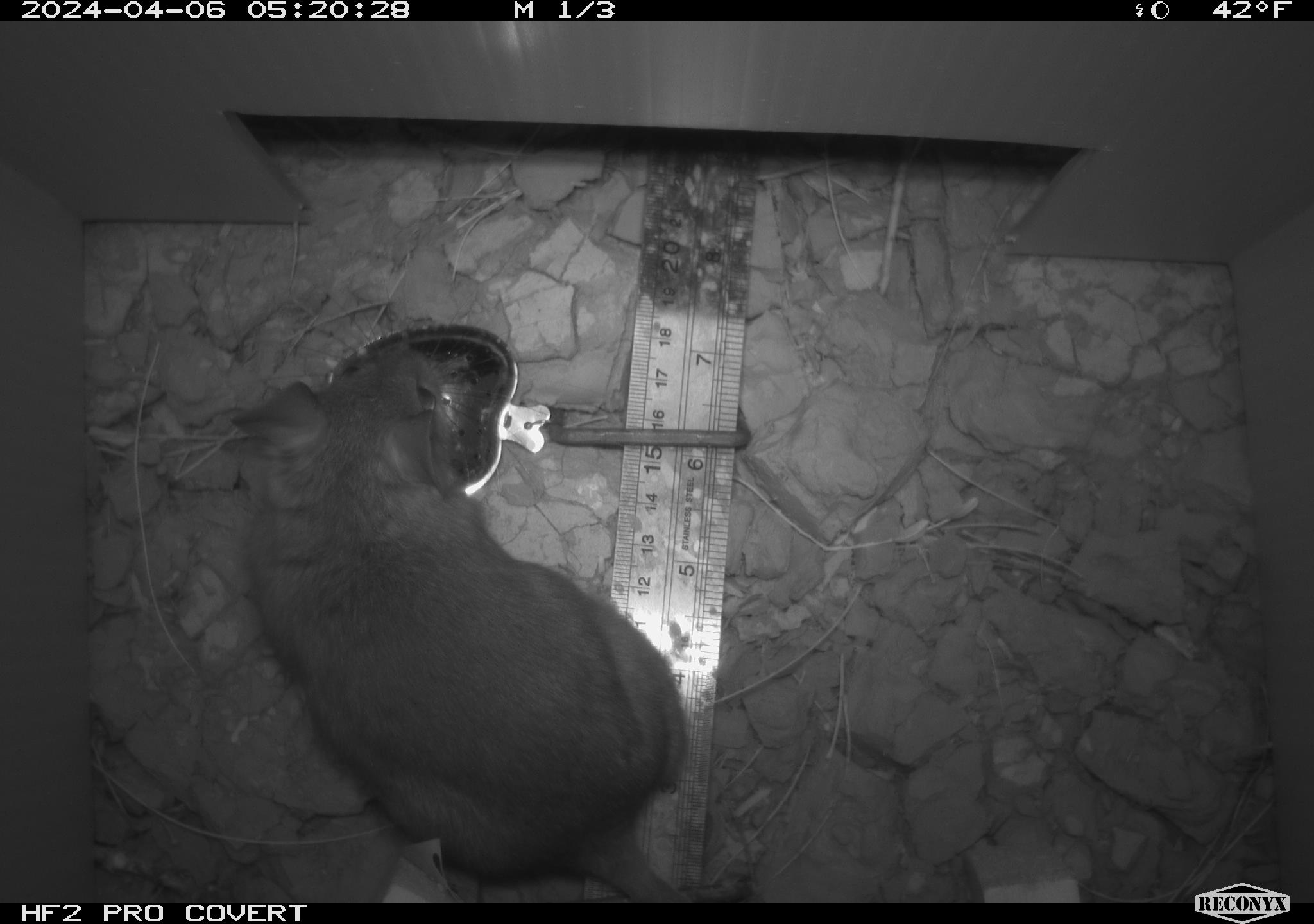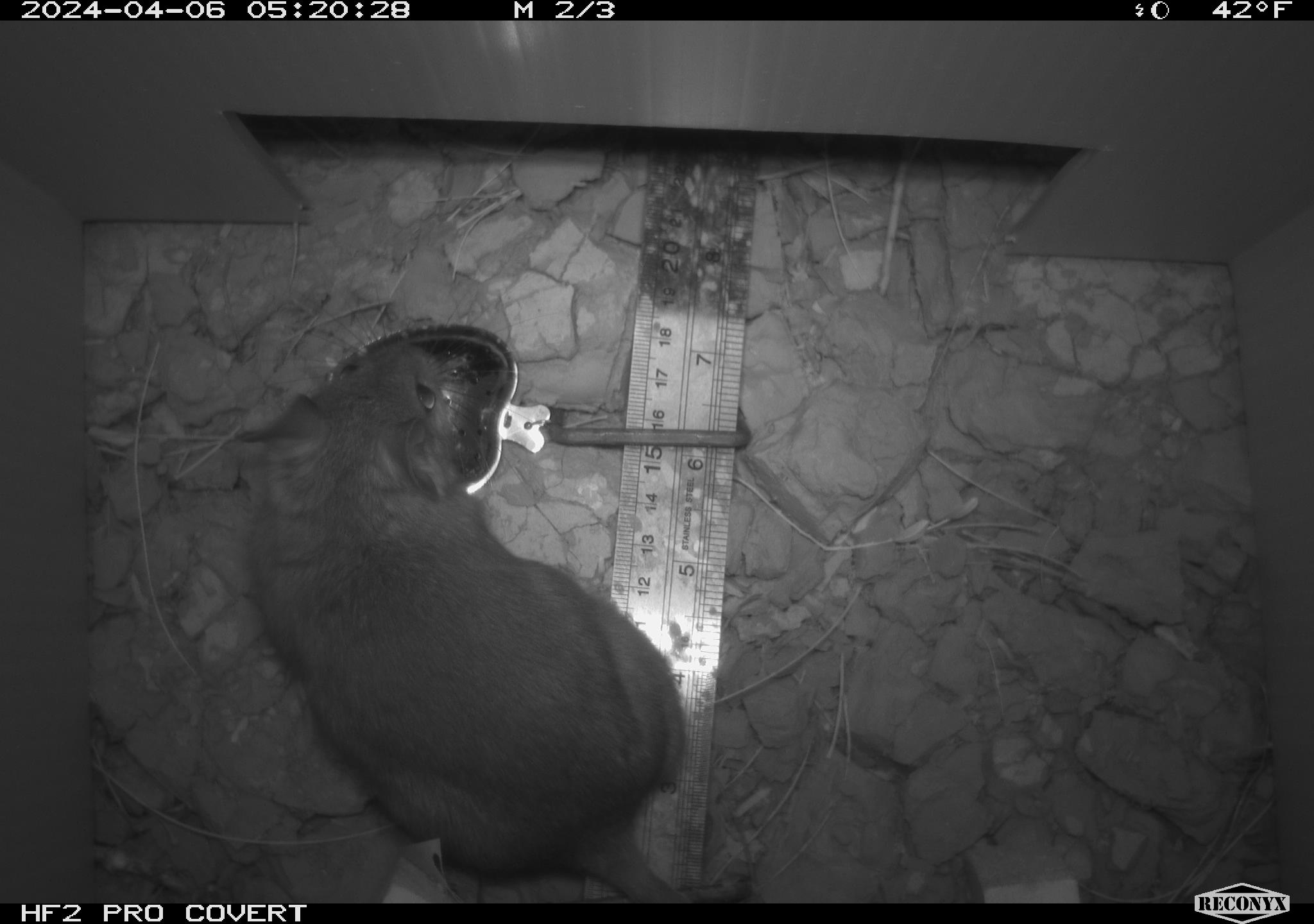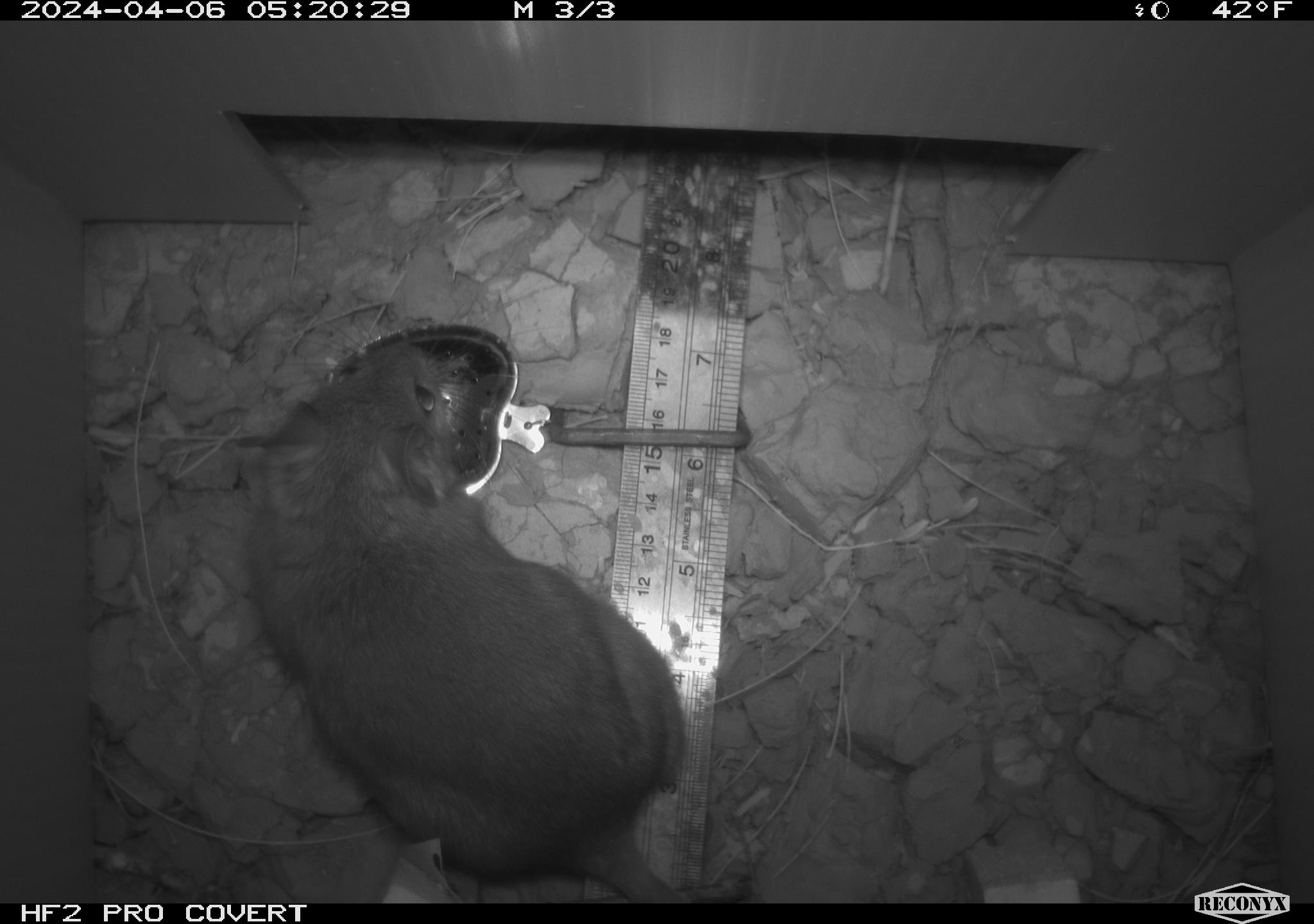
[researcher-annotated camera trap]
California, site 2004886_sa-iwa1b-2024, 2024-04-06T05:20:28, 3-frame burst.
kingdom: Animalia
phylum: Chordata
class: Mammalia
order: Rodentia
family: Cricetidae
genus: Neotoma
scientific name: Neotoma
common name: pack rat or woodrat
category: neotoma species